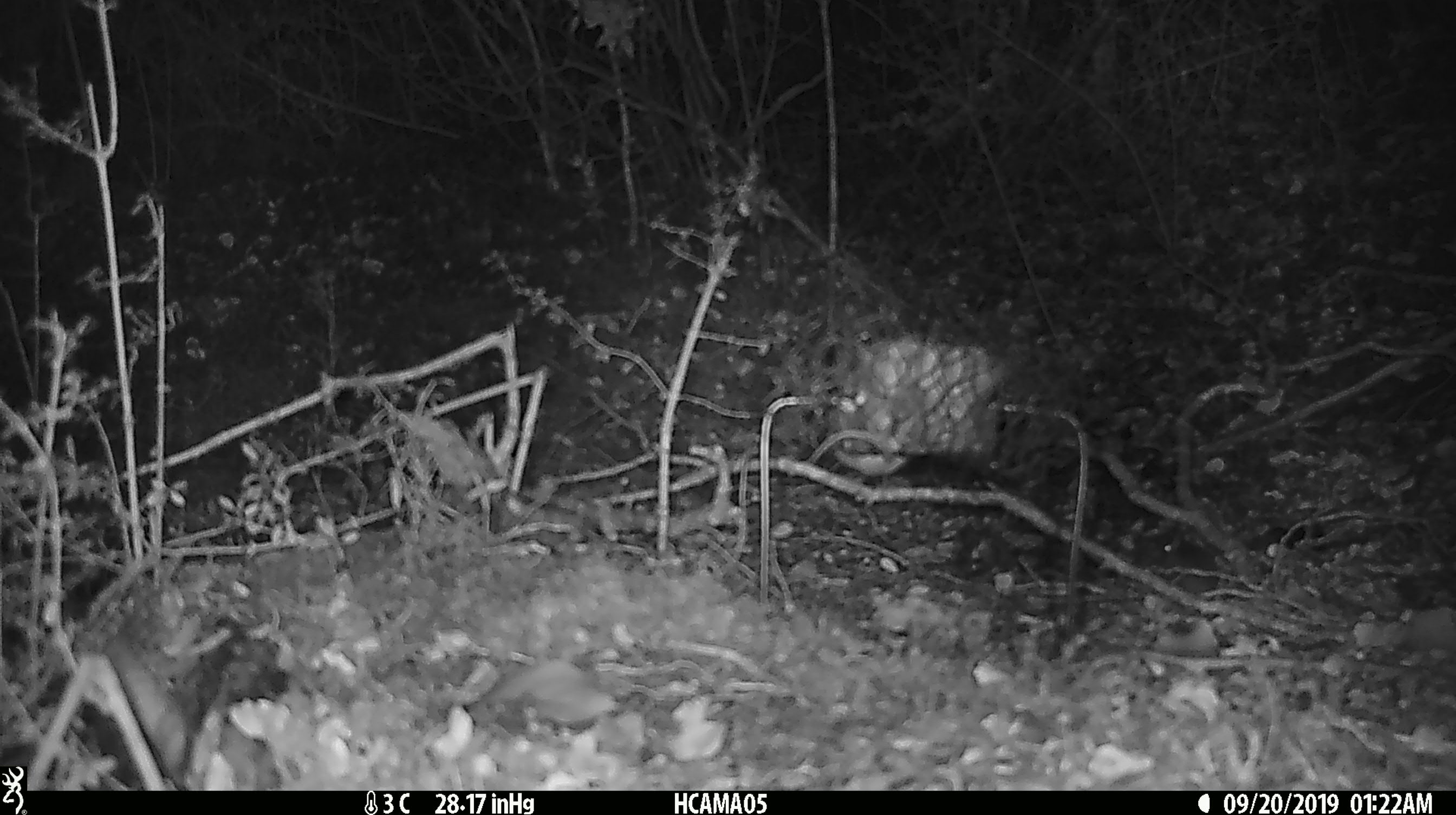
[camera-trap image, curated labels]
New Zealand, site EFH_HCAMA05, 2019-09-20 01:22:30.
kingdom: Animalia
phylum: Chordata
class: Mammalia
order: Rodentia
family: Muridae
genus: Mus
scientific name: Mus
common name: mouse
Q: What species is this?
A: Mouse (Mus).